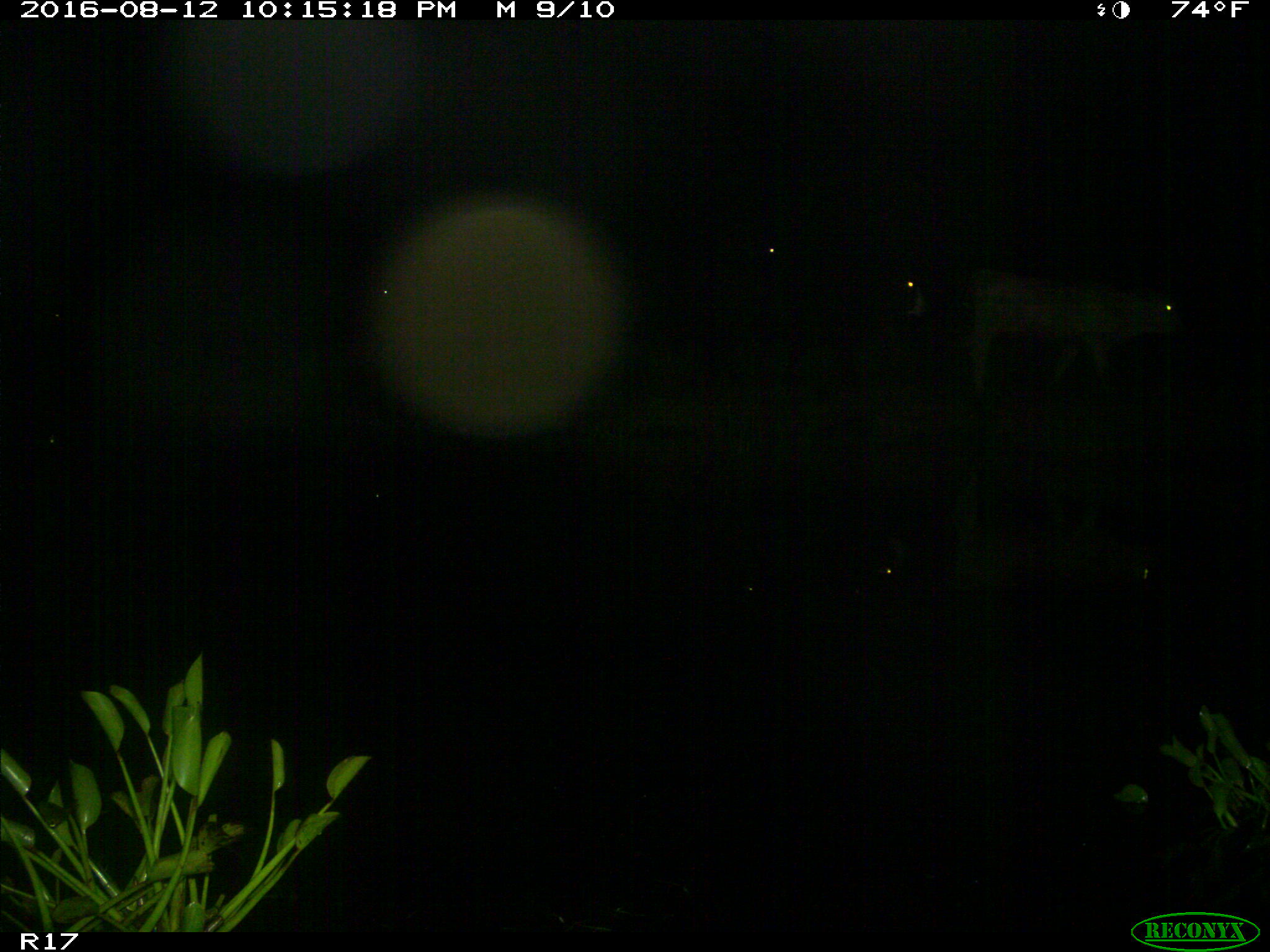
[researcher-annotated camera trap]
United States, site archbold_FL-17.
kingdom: Animalia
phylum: Chordata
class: Mammalia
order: Artiodactyla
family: Bovidae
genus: Bos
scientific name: Bos taurus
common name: domestic cow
Bos taurus (domestic cow).